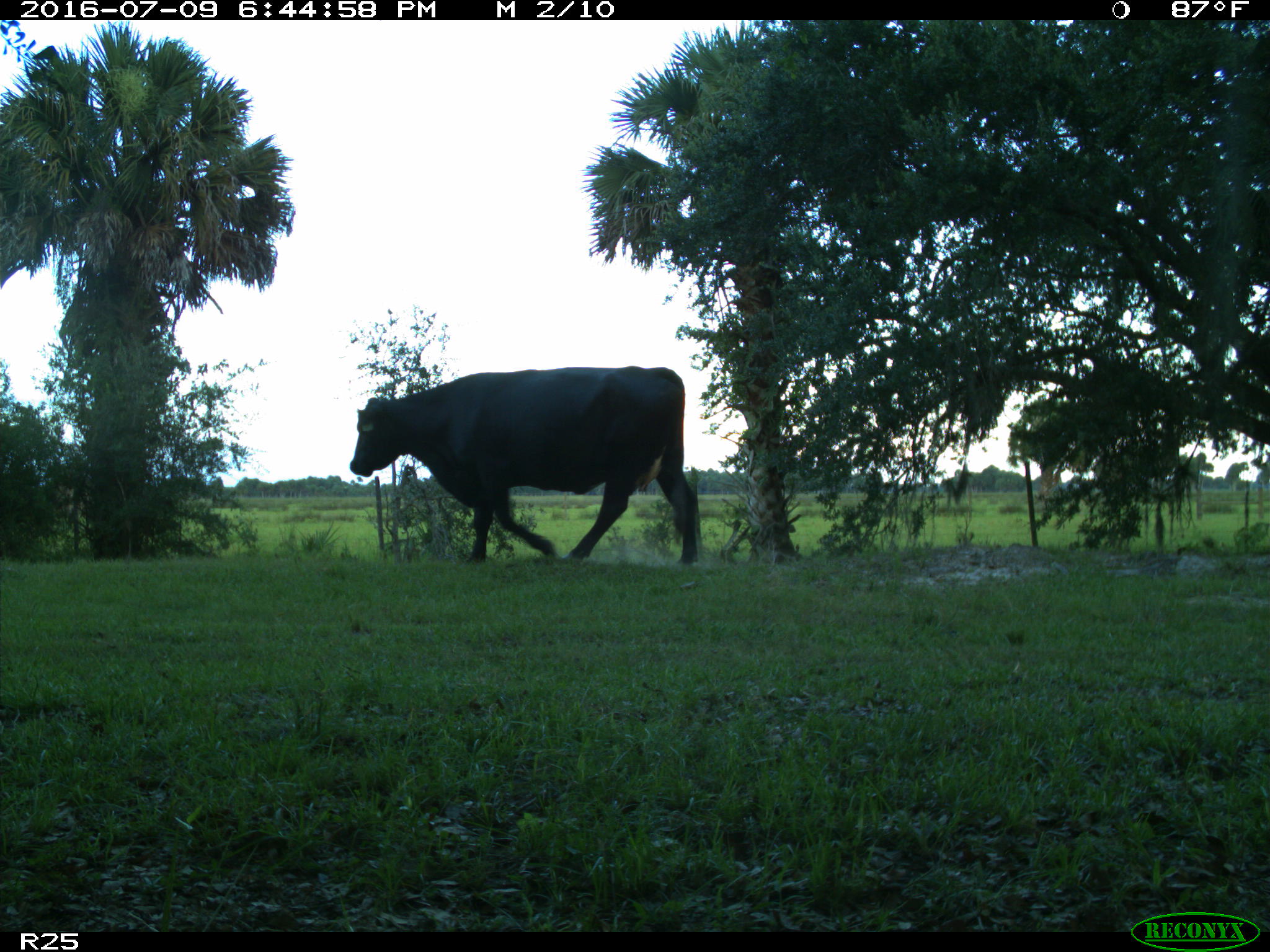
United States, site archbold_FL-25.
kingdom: Animalia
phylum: Chordata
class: Mammalia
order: Artiodactyla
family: Bovidae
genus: Bos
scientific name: Bos taurus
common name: domestic cow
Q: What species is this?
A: Bos taurus (domestic cow).